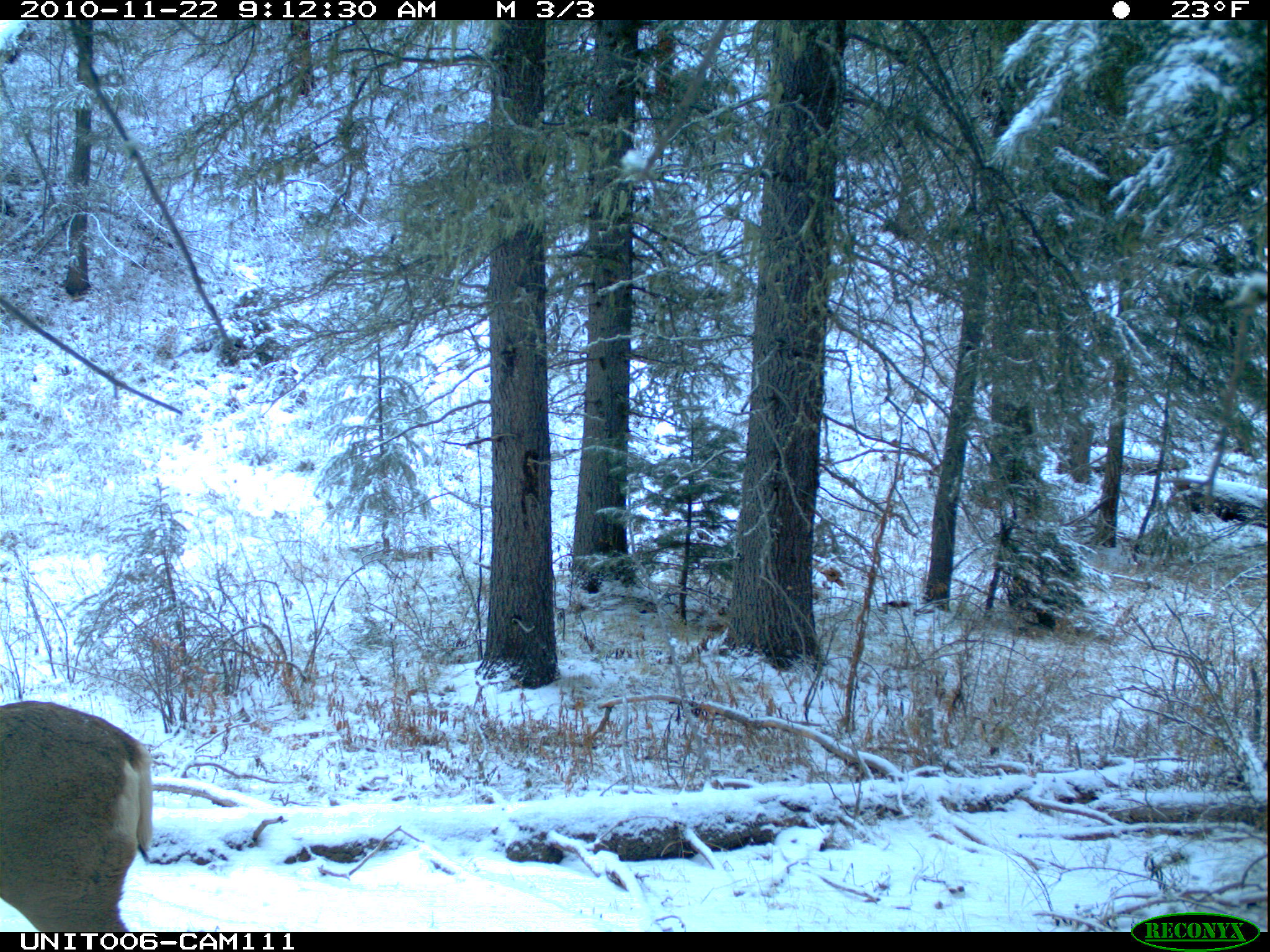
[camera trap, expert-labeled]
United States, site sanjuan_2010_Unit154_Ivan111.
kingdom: Animalia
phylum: Chordata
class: Mammalia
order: Artiodactyla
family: Cervidae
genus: Odocoileus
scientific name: Odocoileus hemionus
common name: mule deer